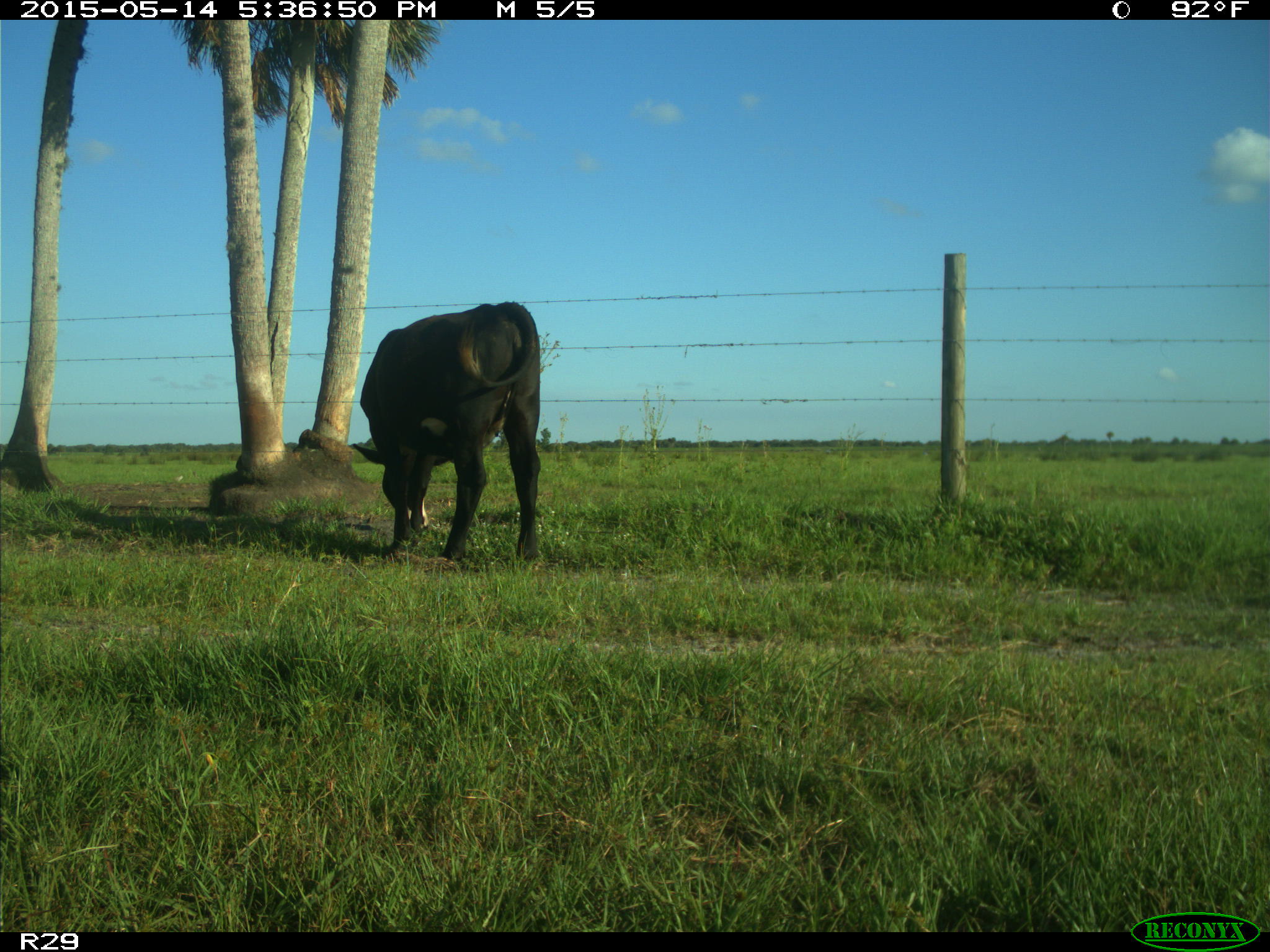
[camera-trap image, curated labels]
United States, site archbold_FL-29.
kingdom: Animalia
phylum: Chordata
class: Mammalia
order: Artiodactyla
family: Bovidae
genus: Bos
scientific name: Bos taurus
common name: domestic cow